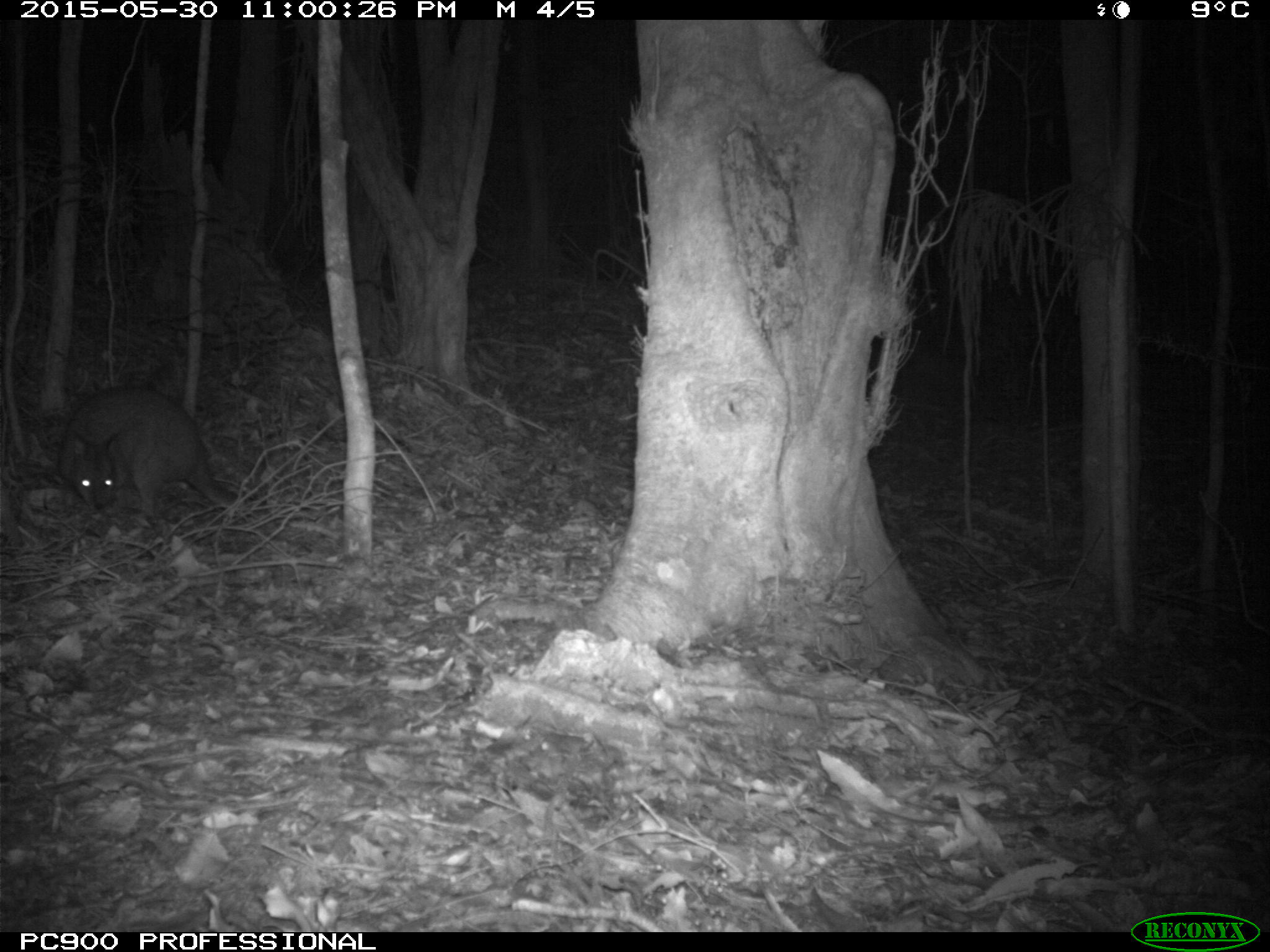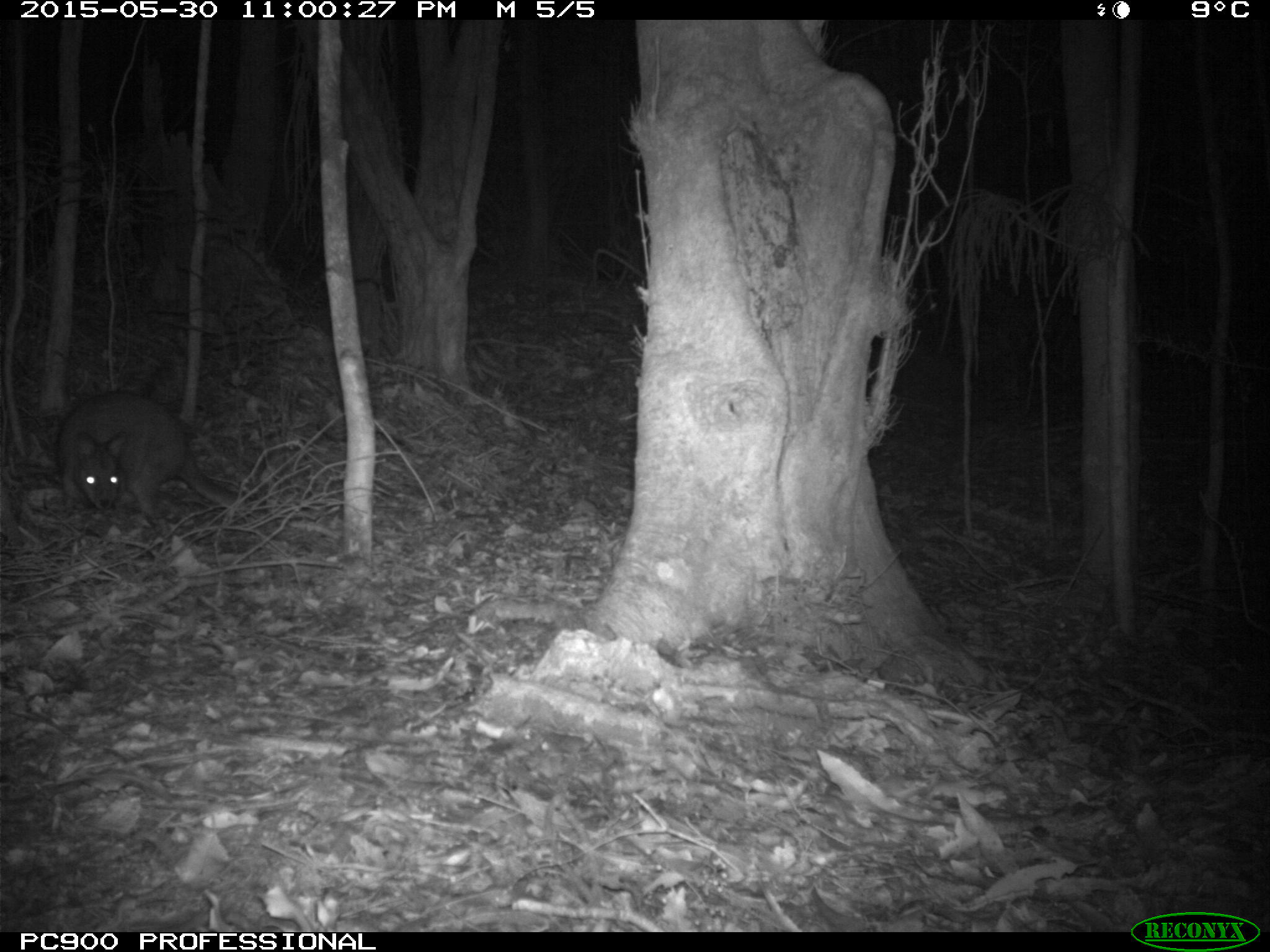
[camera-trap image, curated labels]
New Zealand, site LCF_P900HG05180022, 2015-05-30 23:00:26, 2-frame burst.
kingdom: Animalia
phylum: Chordata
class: Mammalia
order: Diprotodontia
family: Macropodidae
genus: Notamacropus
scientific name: Notamacropus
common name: wallaby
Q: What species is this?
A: Wallaby (Notamacropus).